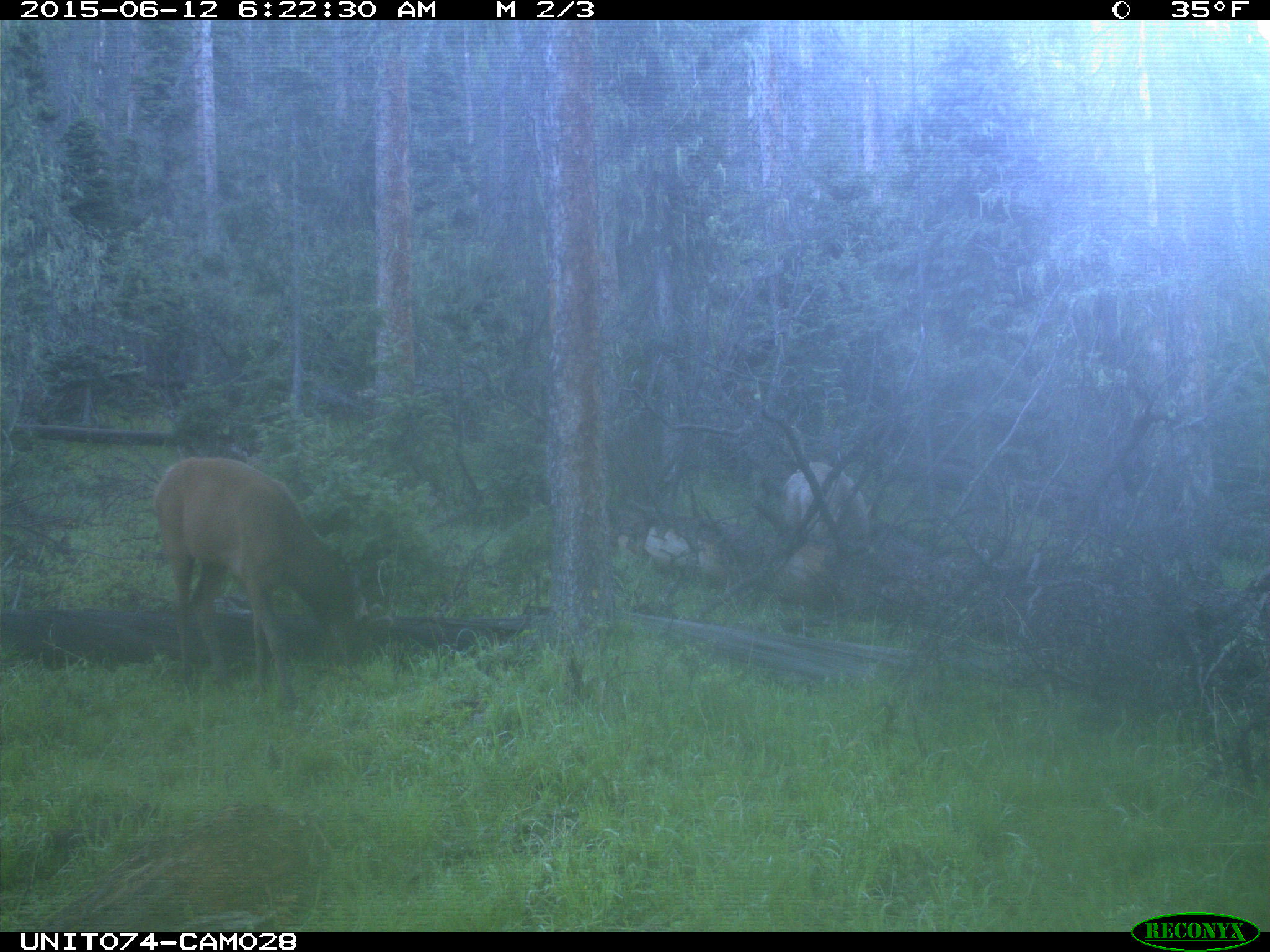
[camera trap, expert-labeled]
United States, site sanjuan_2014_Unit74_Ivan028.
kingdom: Animalia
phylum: Chordata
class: Mammalia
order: Artiodactyla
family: Cervidae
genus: Cervus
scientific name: Cervus elaphus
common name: red deer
Cervus elaphus (red deer).